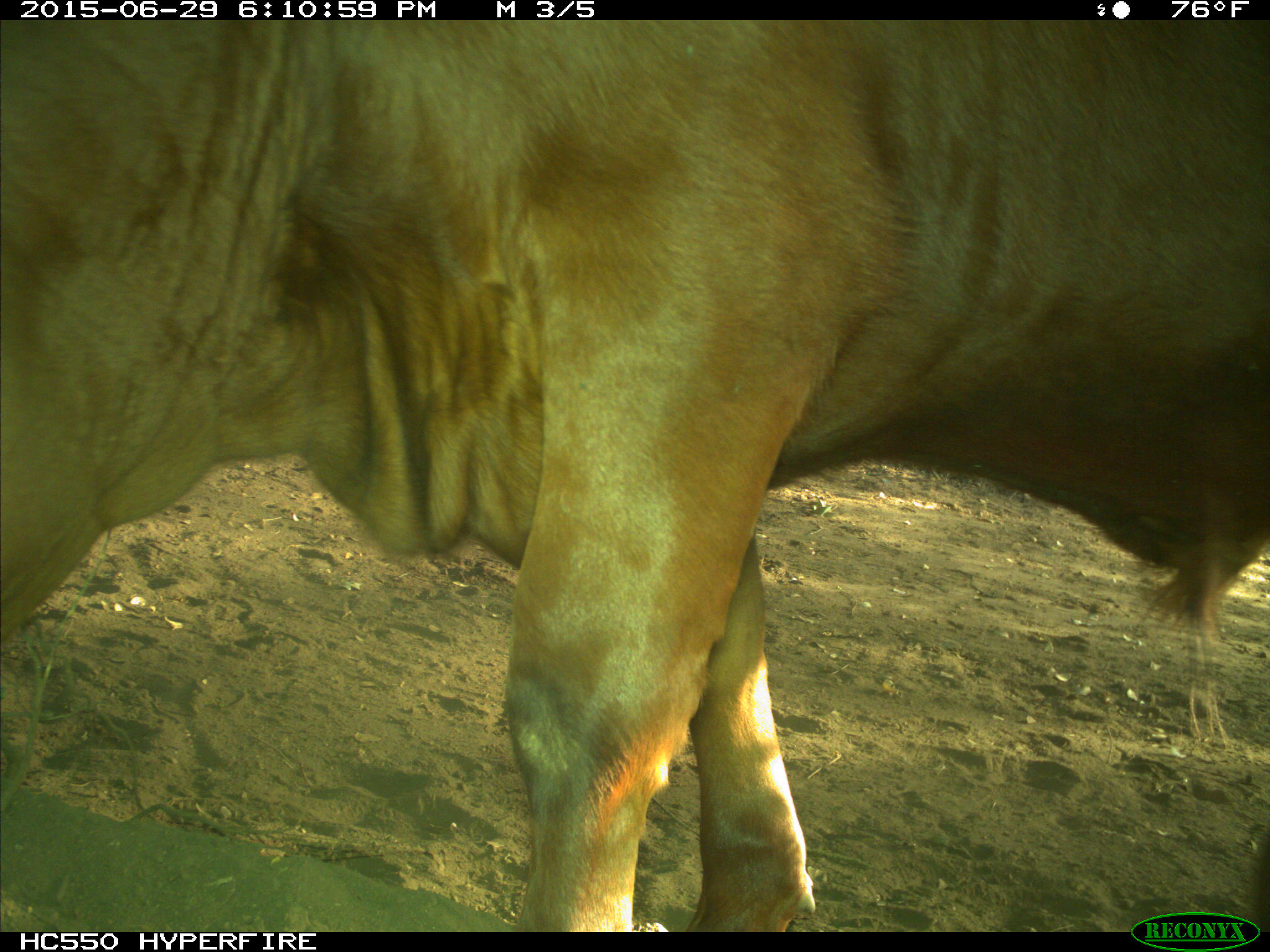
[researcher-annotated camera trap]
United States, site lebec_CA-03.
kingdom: Animalia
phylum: Chordata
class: Mammalia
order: Artiodactyla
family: Bovidae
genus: Bos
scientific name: Bos taurus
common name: domestic cow